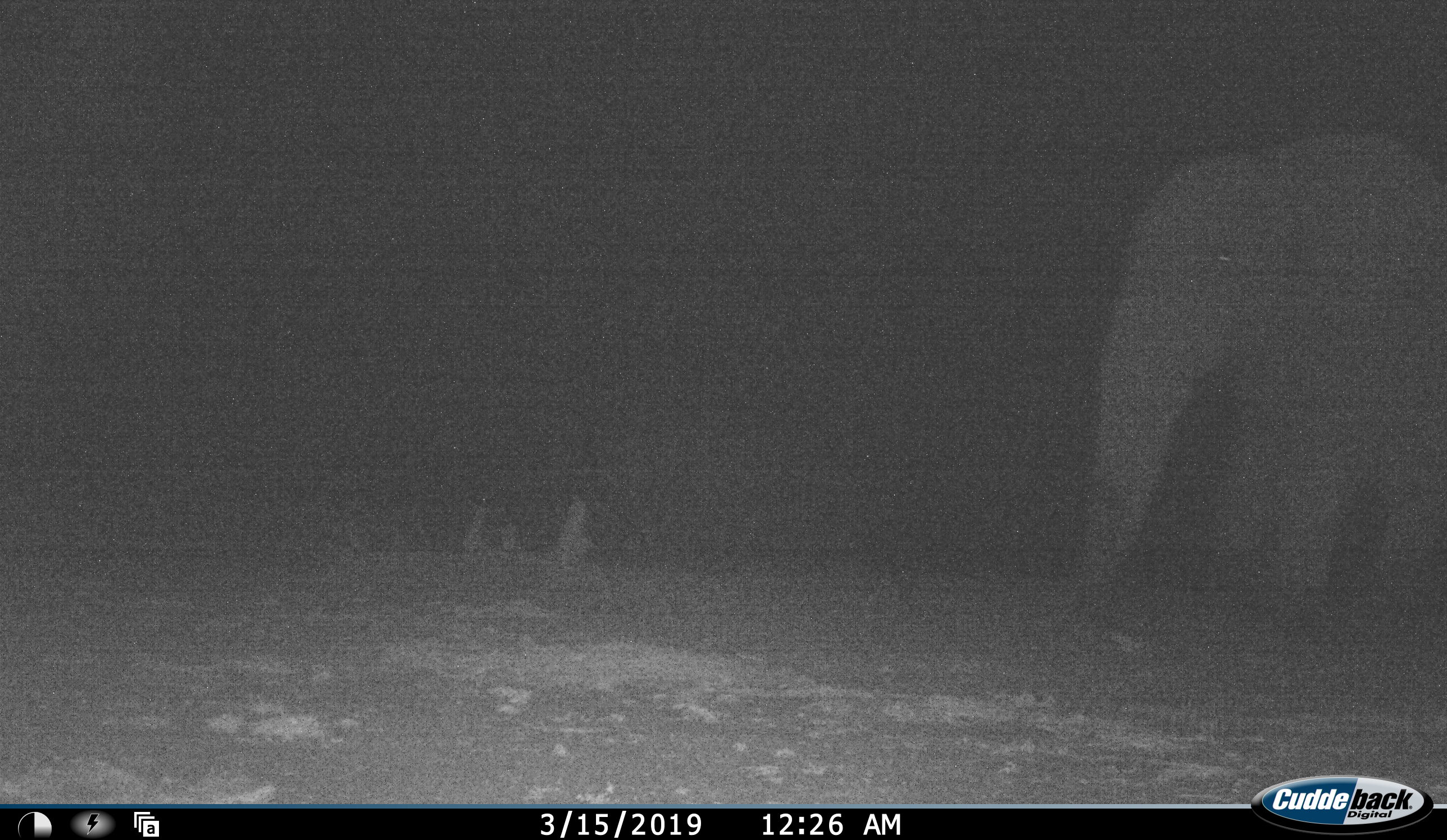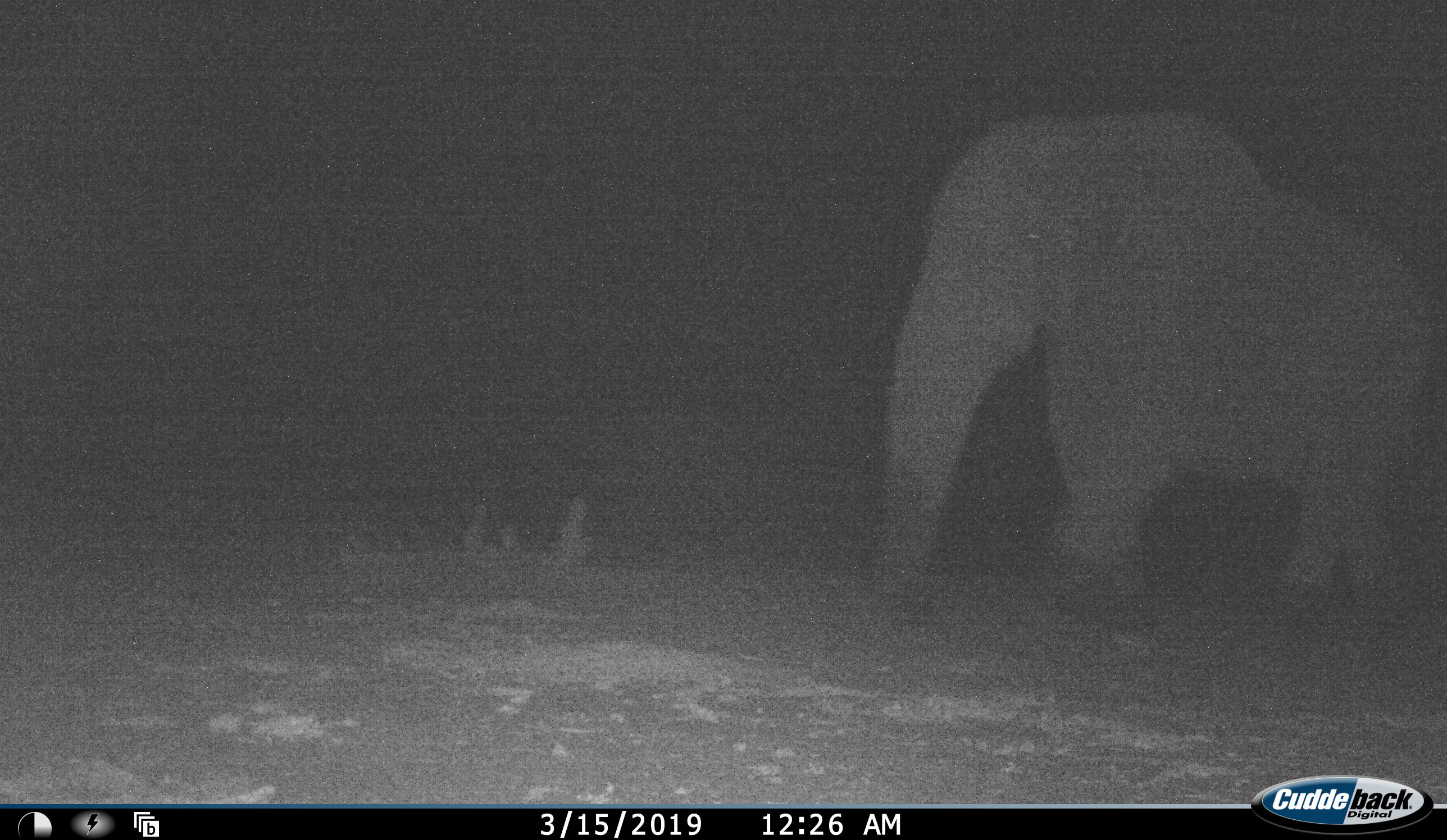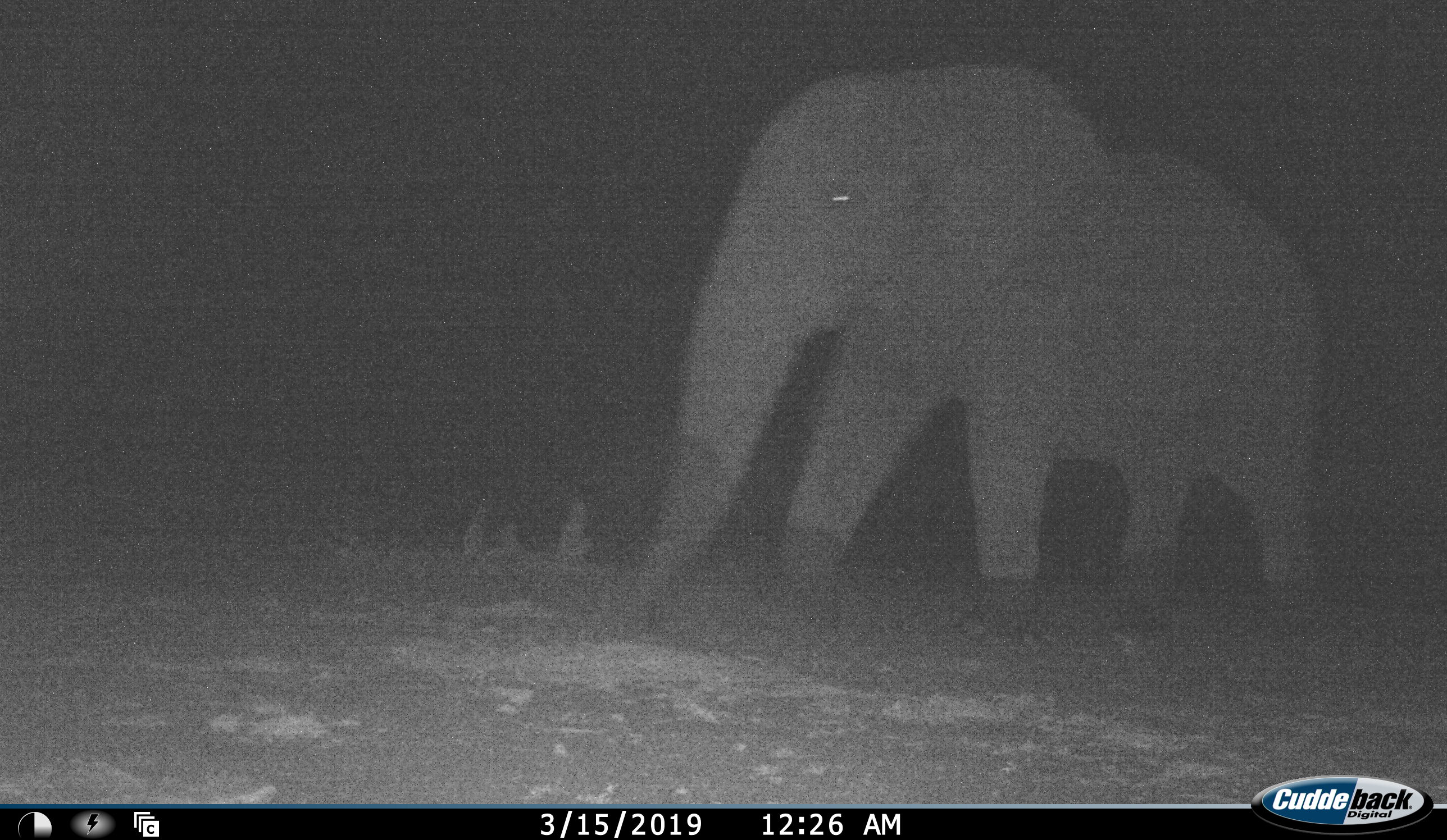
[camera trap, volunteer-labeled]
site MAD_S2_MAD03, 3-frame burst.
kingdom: Animalia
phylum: Chordata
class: Mammalia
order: Proboscidea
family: Elephantidae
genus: Loxodonta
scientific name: Loxodonta africana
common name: african bush elephant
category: elephant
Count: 1.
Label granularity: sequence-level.